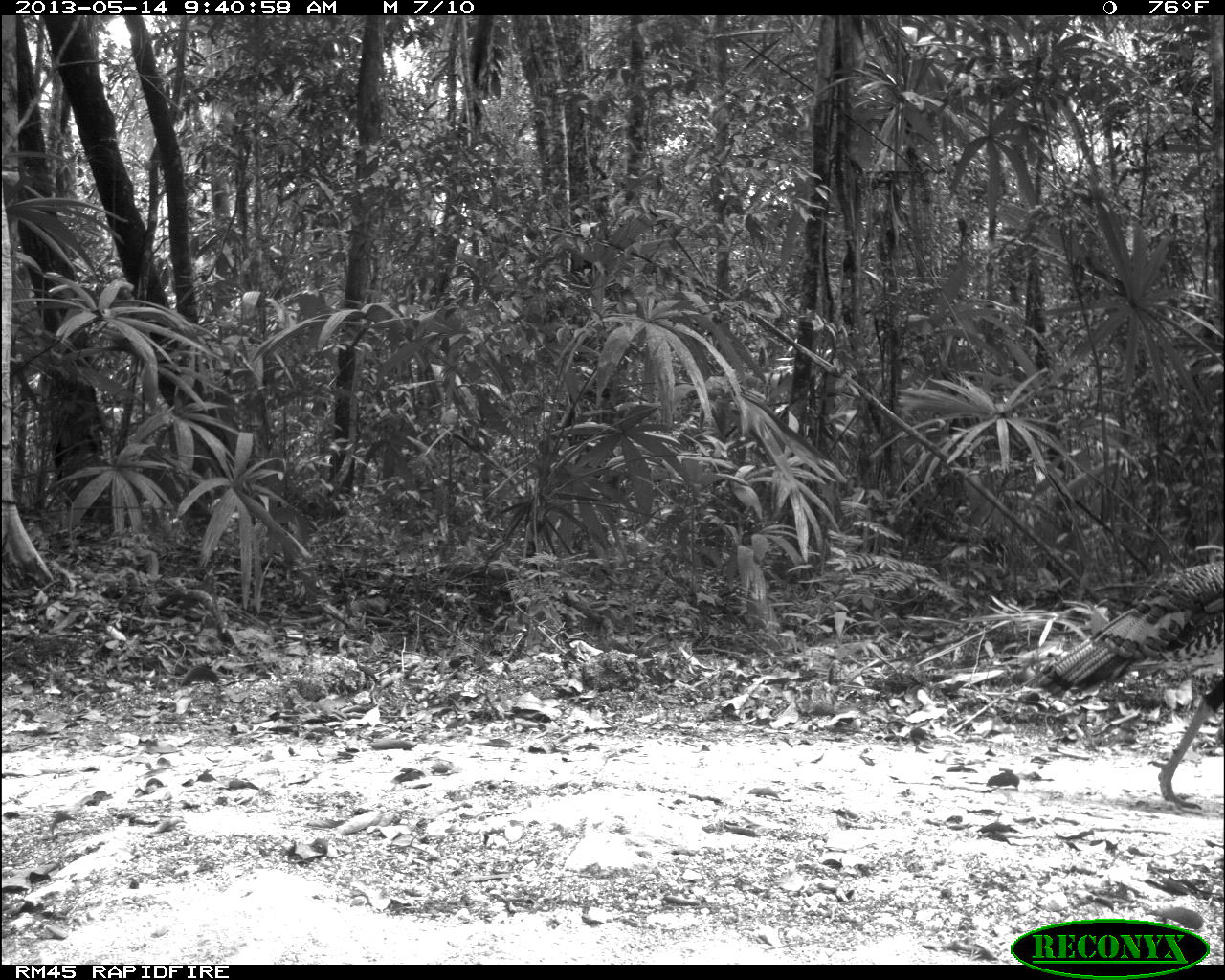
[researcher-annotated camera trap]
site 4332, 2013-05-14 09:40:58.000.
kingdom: Animalia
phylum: Chordata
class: Aves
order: Galliformes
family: Phasianidae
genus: Meleagris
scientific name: Meleagris ocellata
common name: ocellated turkey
Meleagris ocellata (ocellated turkey), count 2.